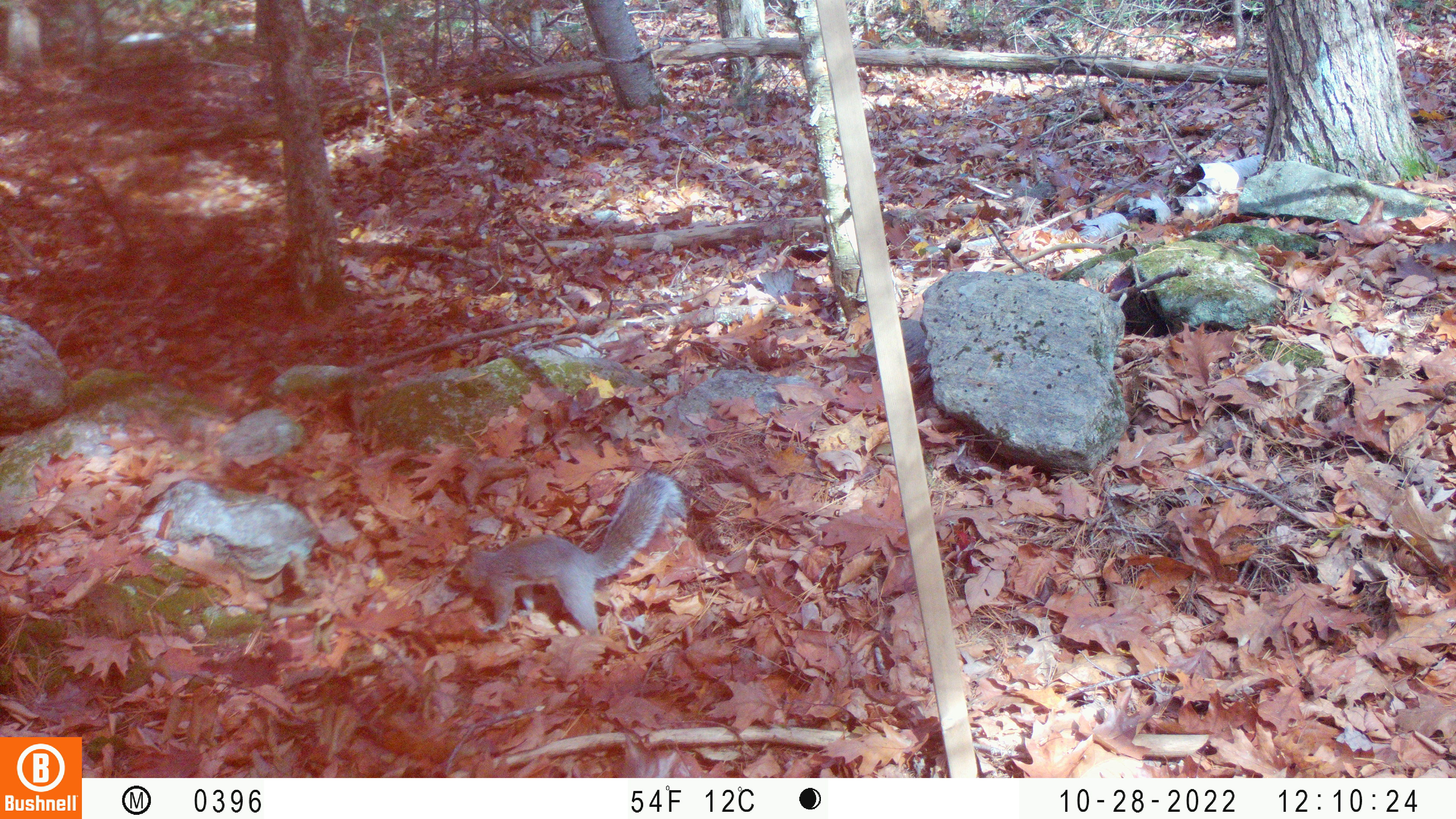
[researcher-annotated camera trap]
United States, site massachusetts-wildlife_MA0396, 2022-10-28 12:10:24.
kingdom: Animalia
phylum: Chordata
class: Mammalia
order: Rodentia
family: Sciuridae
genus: Sciurus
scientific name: Sciurus carolinensis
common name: gray squirrel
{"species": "gray squirrel (Sciurus carolinensis)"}